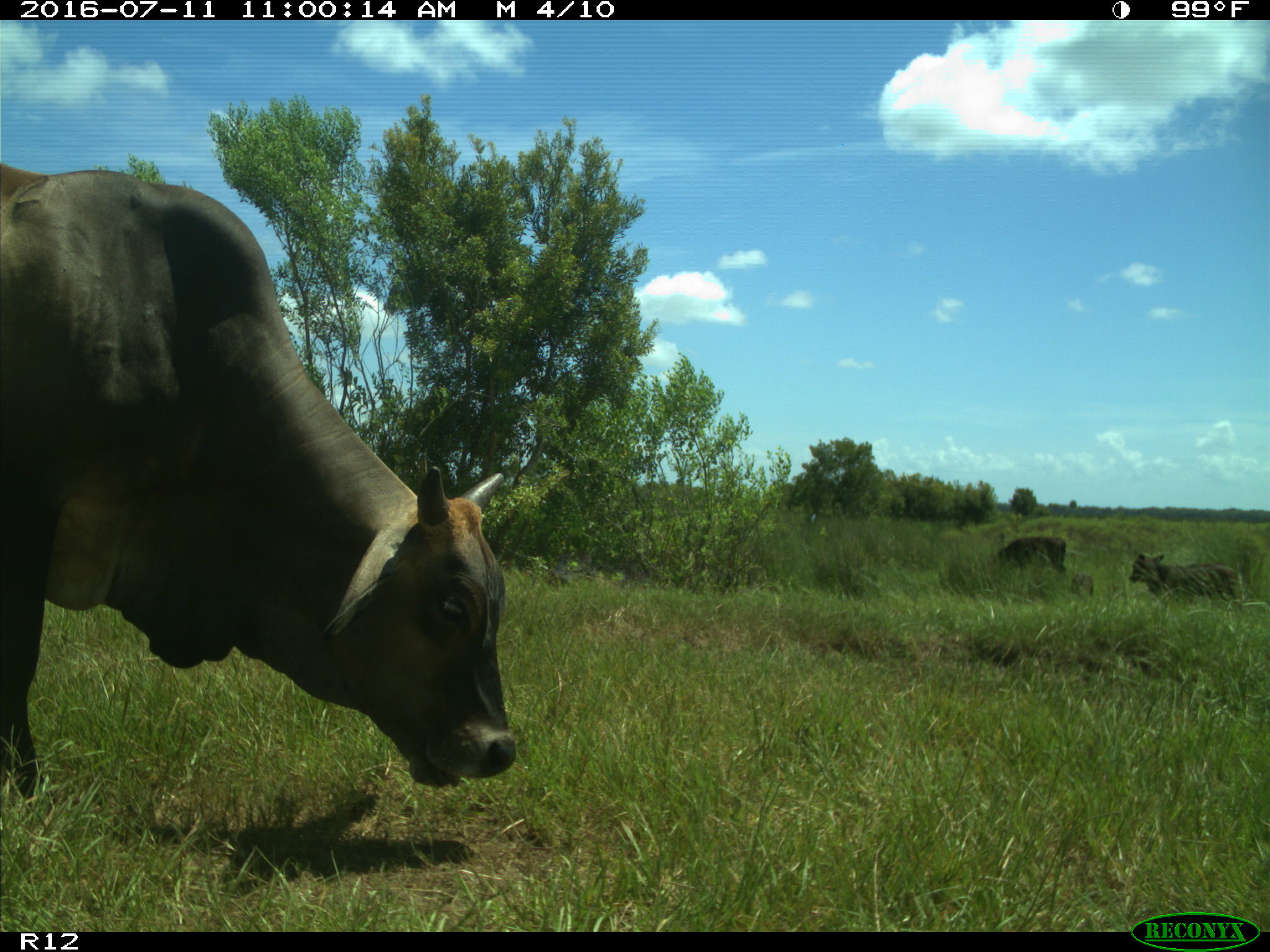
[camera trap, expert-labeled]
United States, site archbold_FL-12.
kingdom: Animalia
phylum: Chordata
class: Mammalia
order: Artiodactyla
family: Bovidae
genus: Bos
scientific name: Bos taurus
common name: domestic cow